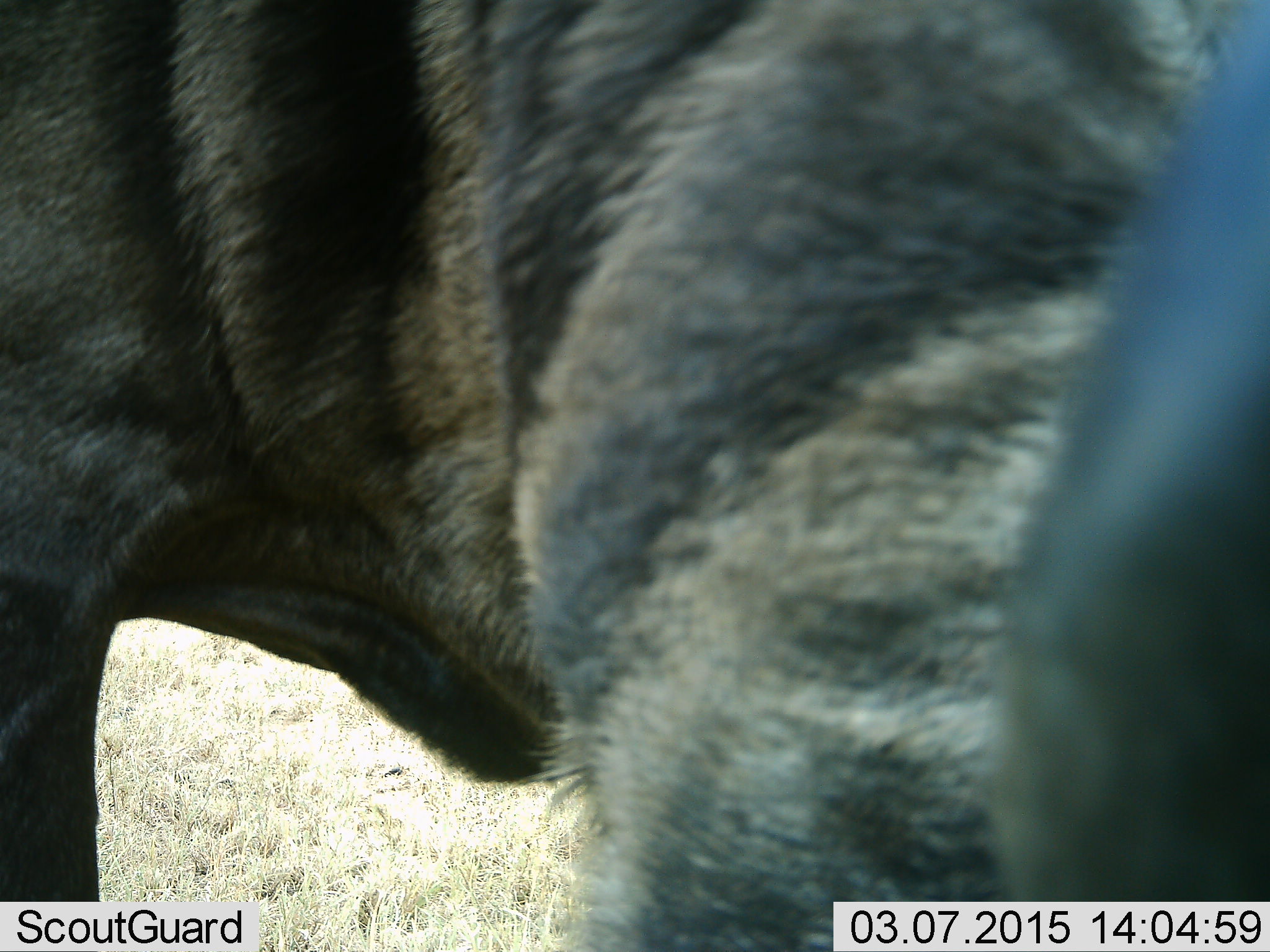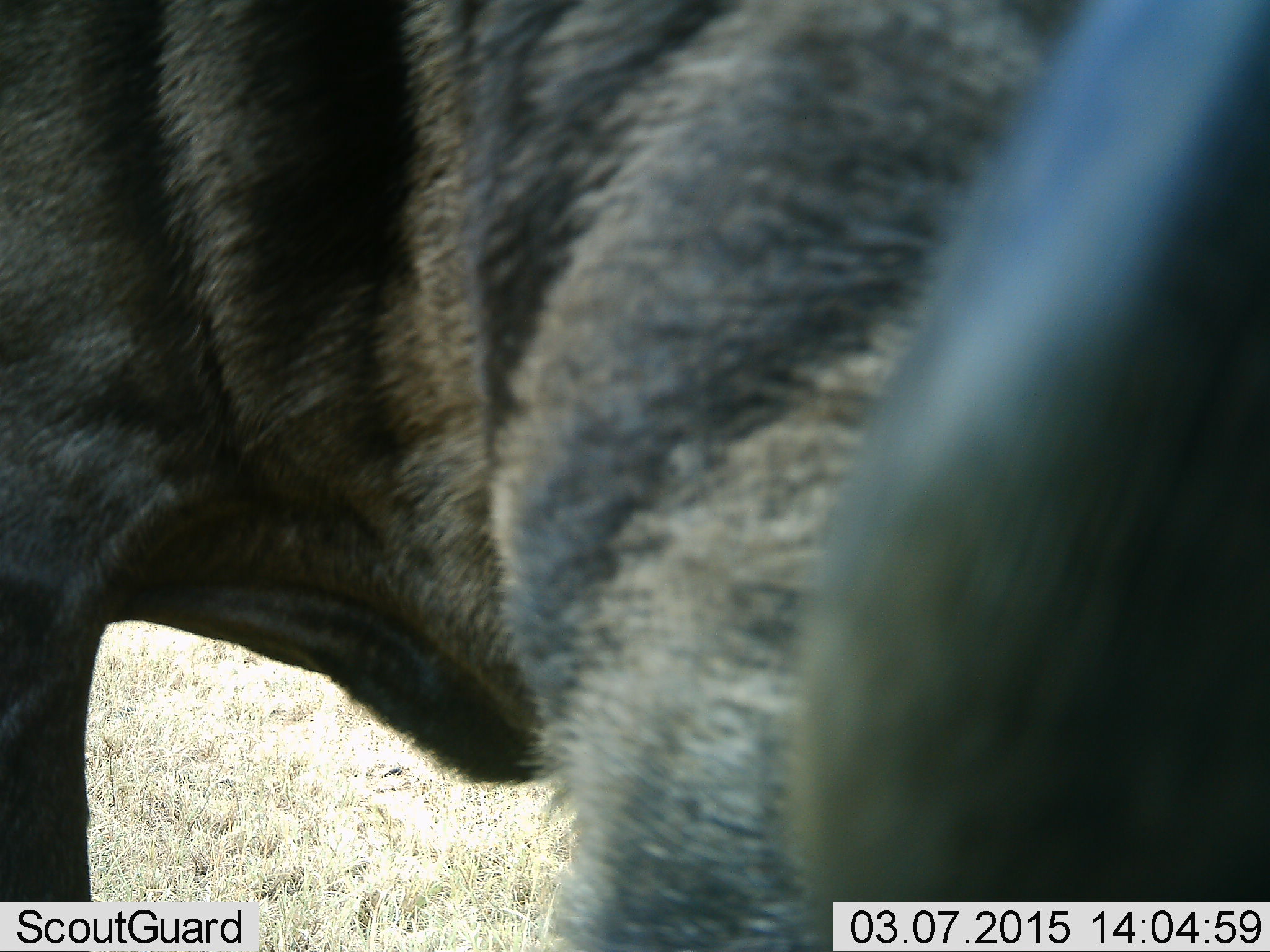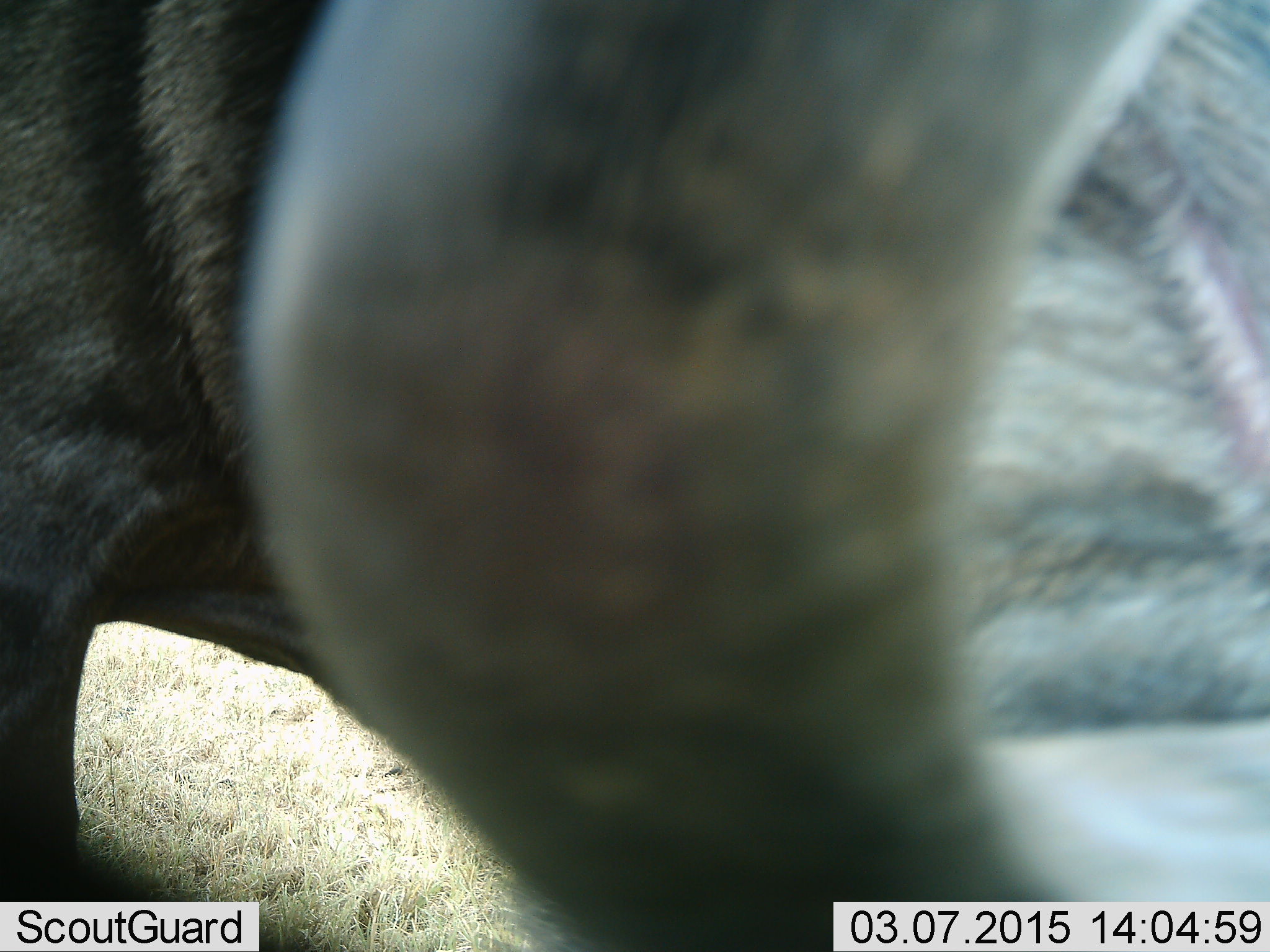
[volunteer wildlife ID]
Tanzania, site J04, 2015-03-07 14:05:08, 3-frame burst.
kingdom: Animalia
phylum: Chordata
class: Mammalia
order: Artiodactyla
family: Bovidae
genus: Connochaetes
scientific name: Connochaetes taurinus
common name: blue wildebeest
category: wildebeest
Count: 1.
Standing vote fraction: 78%.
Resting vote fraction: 0%.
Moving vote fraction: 22%.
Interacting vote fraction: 11%.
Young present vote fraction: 0%.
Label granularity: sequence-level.